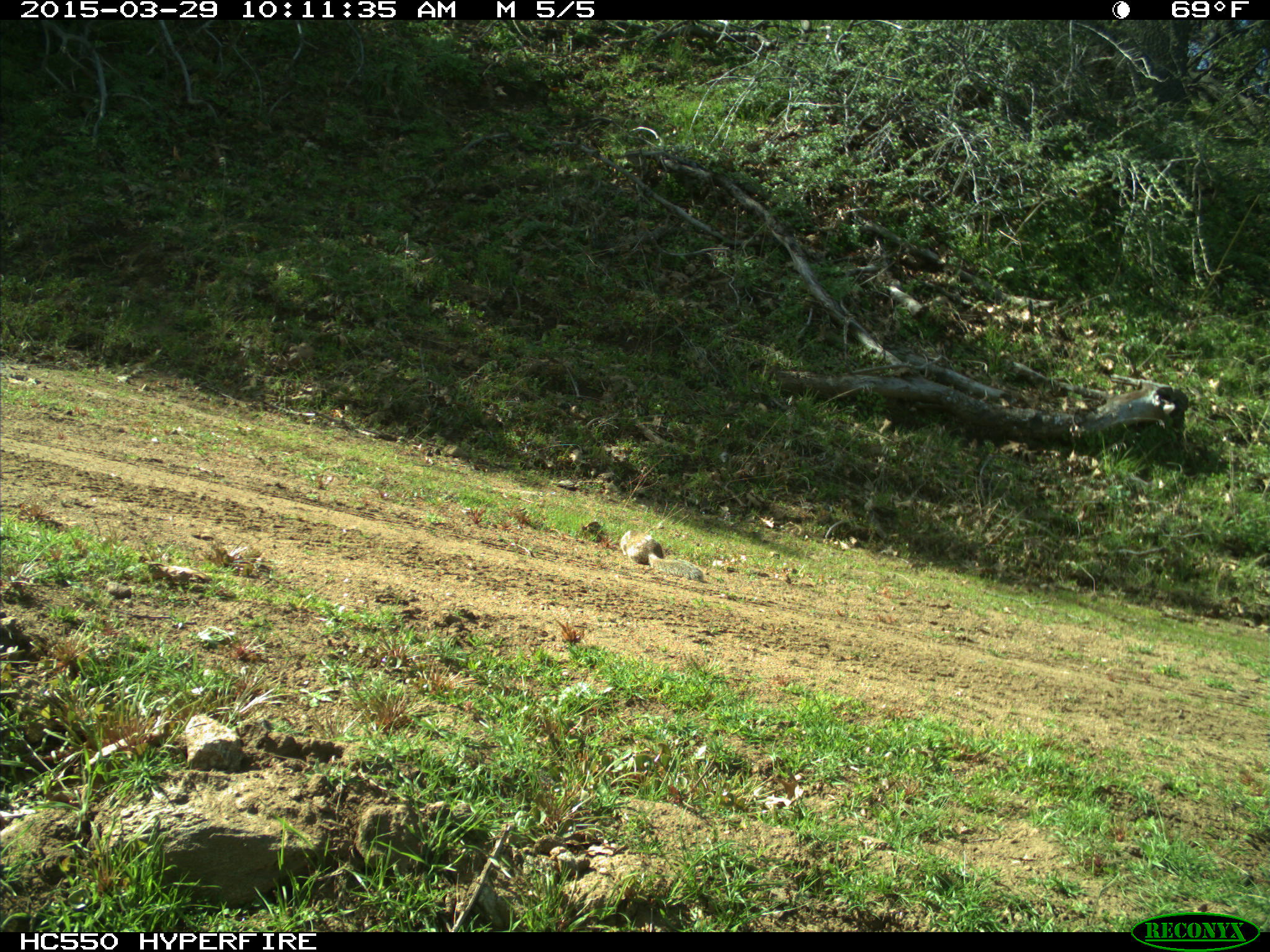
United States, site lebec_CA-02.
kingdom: Animalia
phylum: Chordata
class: Mammalia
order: Rodentia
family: Sciuridae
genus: Otospermophilus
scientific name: Otospermophilus beecheyi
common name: california ground squirrel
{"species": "Otospermophilus beecheyi (california ground squirrel)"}